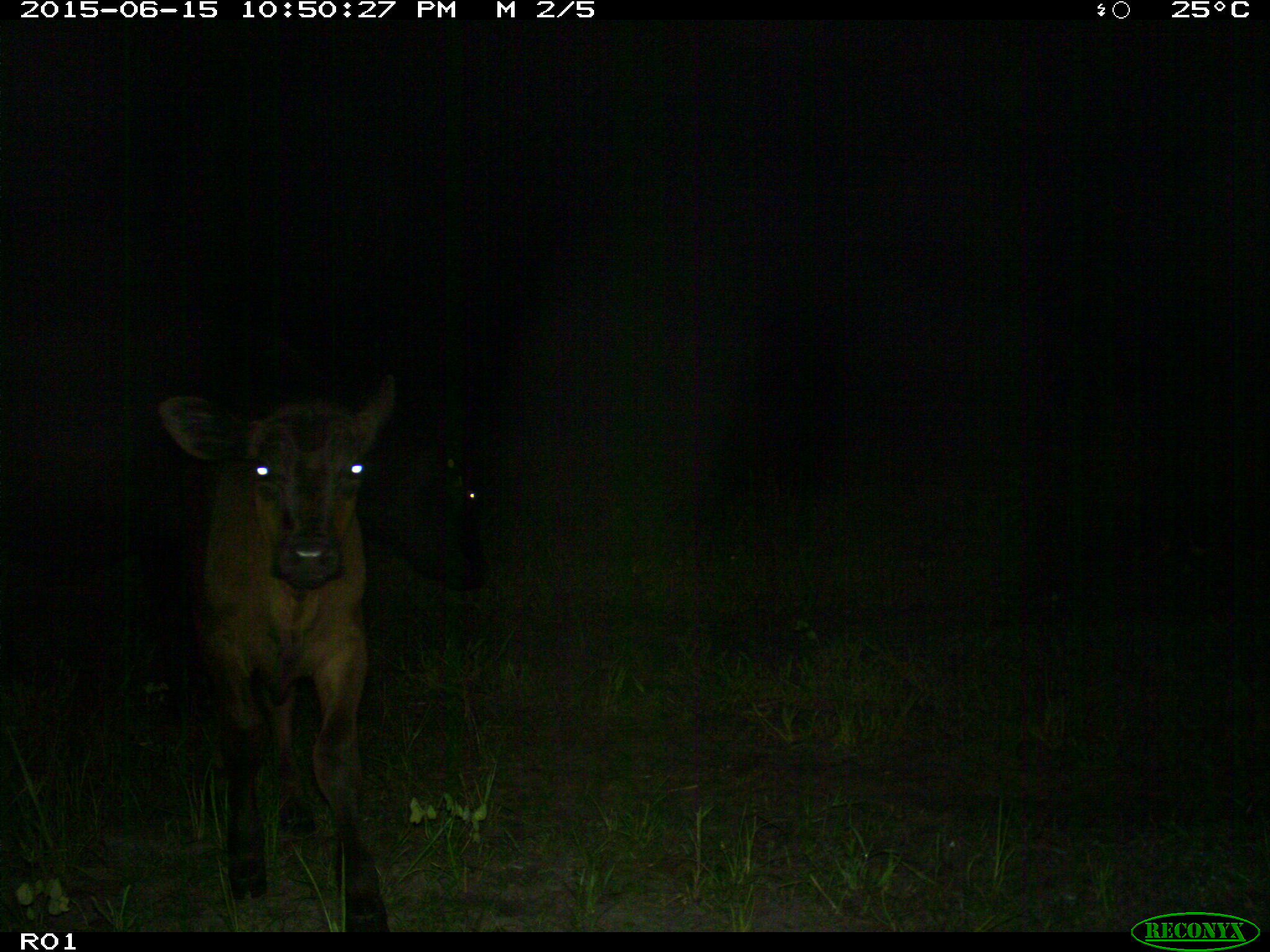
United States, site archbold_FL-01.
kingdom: Animalia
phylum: Chordata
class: Mammalia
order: Artiodactyla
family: Bovidae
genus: Bos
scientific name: Bos taurus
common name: domestic cow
Bos taurus (domestic cow).